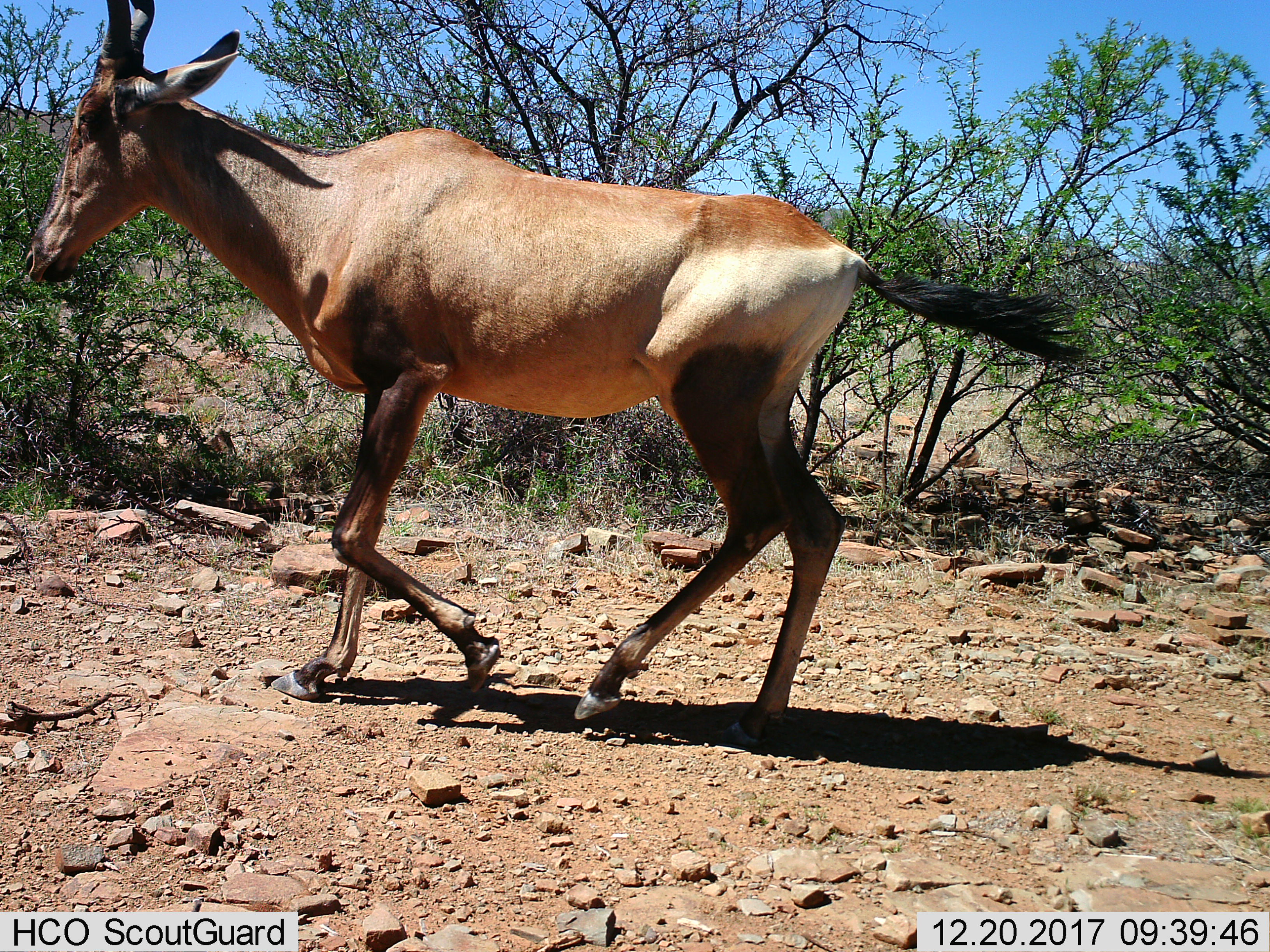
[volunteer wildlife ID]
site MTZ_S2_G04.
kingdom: Animalia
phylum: Chordata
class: Mammalia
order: Artiodactyla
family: Bovidae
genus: Alcelaphus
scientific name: Alcelaphus buselaphus caama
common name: red hartebeest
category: hartebeestred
Hartebeestred (red hartebeest) (Alcelaphus buselaphus caama), count 1. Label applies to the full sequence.